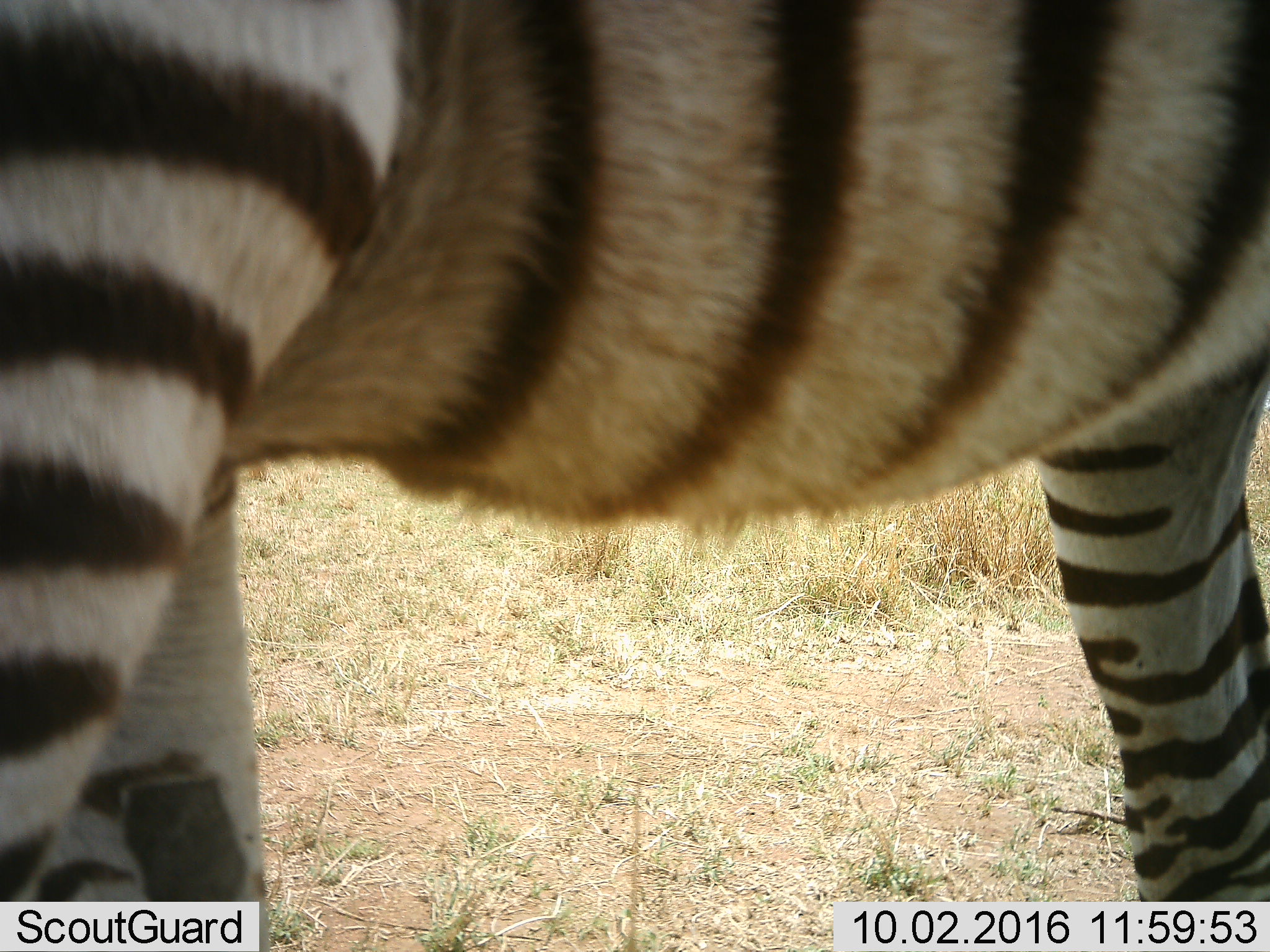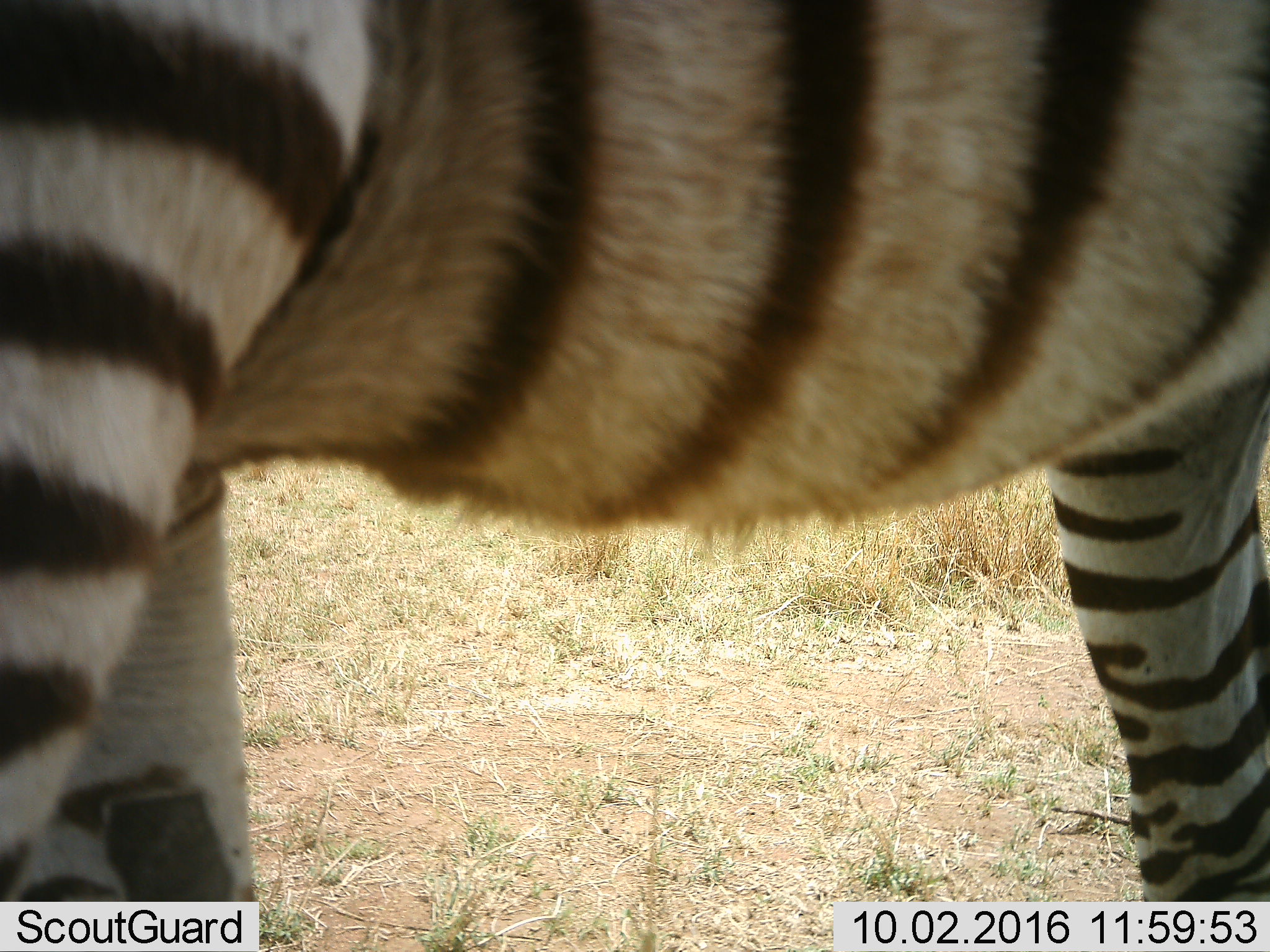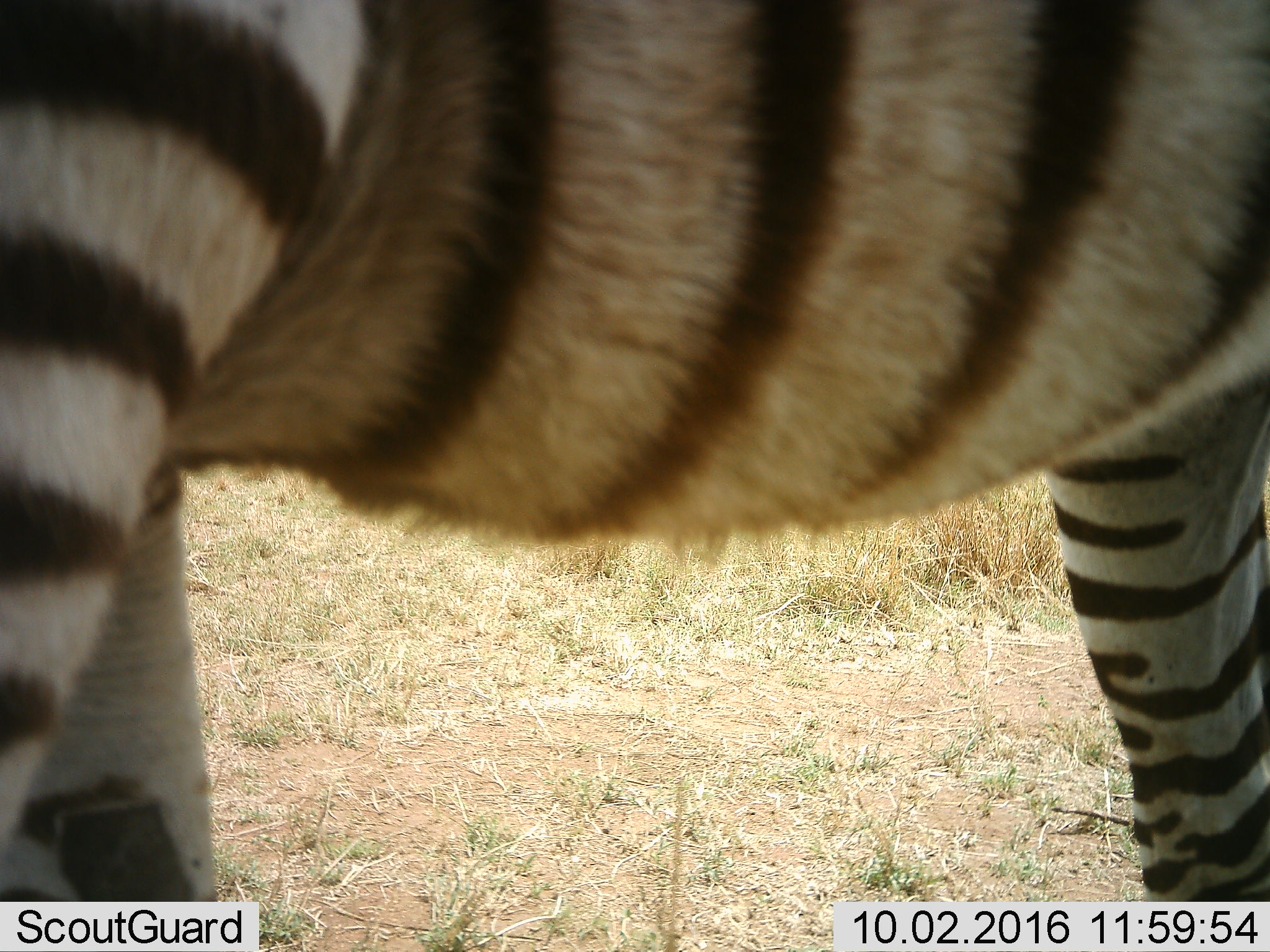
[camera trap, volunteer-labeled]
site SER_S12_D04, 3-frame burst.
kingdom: Animalia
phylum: Chordata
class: Mammalia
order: Perissodactyla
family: Equidae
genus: Equus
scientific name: Equus quagga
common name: plains zebra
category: zebraplains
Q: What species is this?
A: Zebraplains (plains zebra) (Equus quagga).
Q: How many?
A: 1.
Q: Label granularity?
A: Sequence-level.